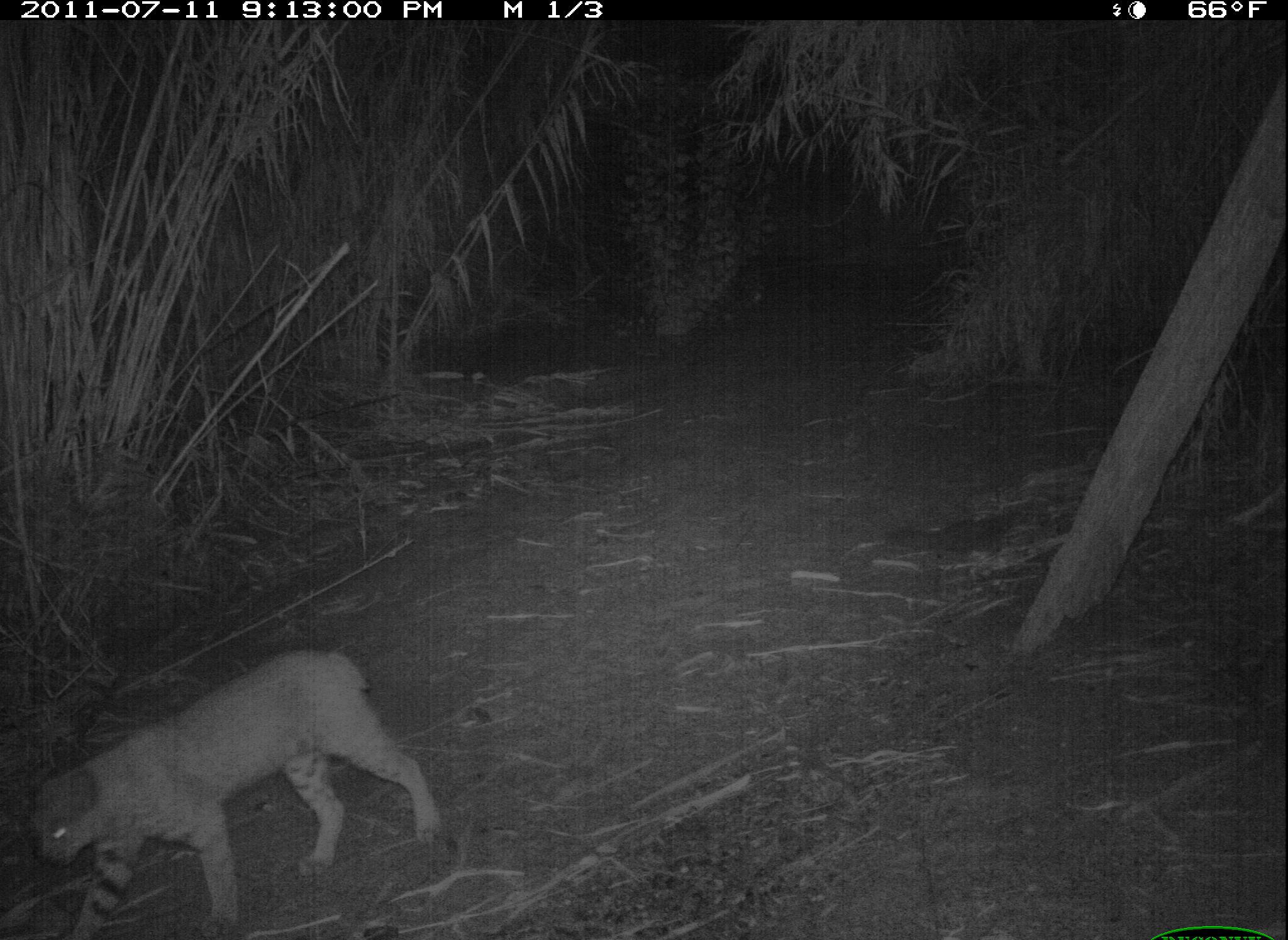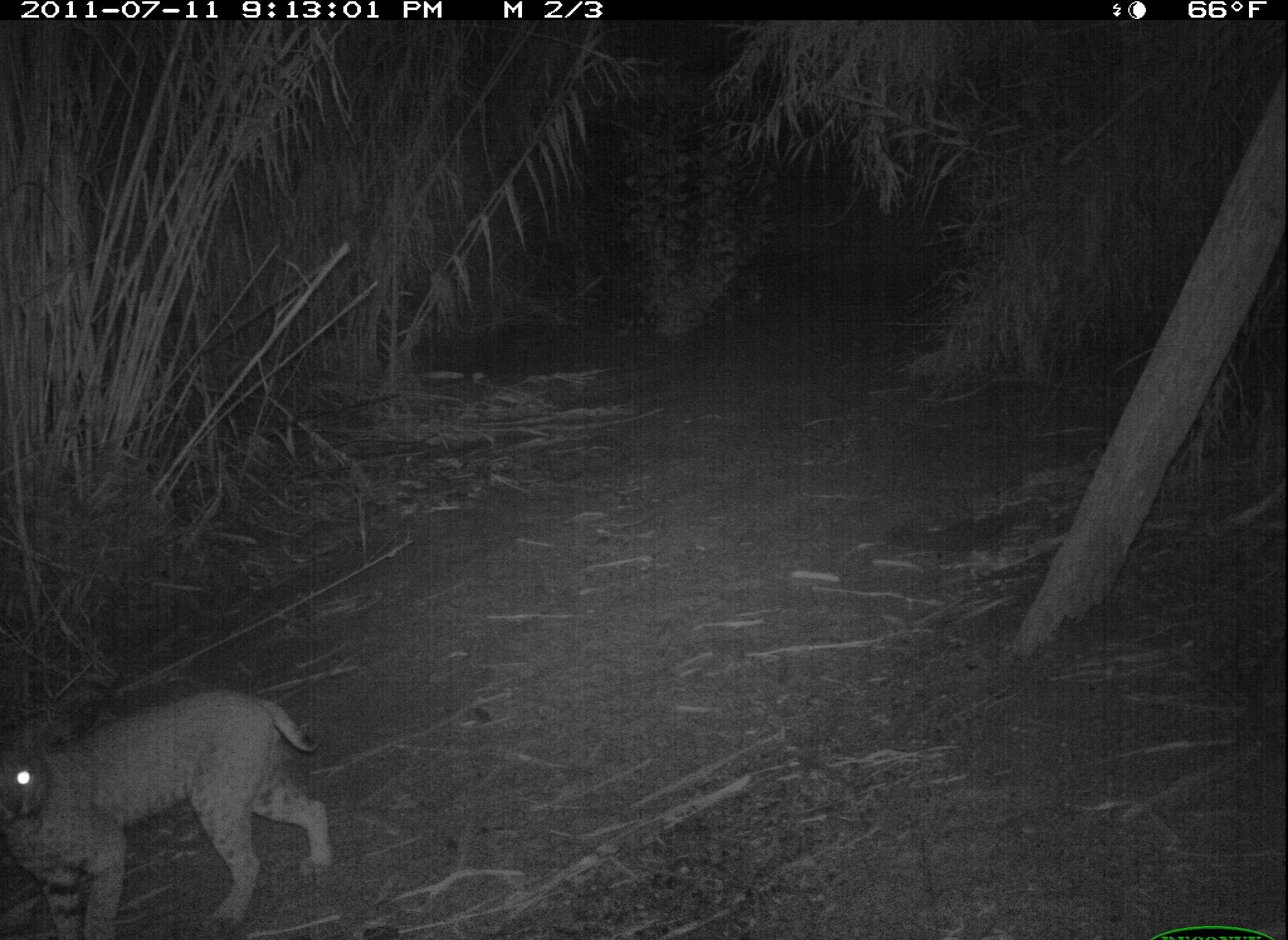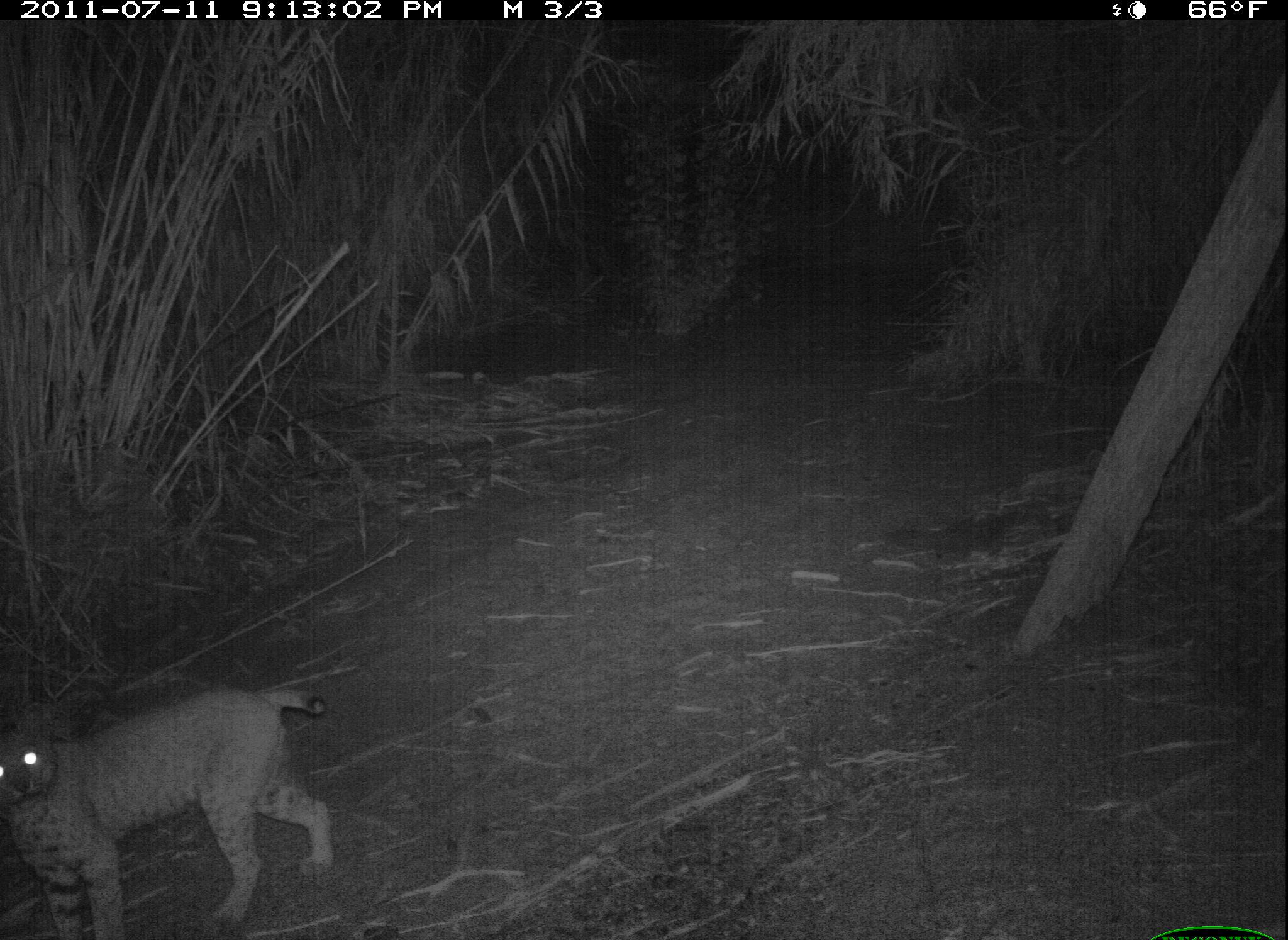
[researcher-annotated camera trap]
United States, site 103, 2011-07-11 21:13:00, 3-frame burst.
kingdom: Animalia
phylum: Chordata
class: Mammalia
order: Carnivora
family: Felidae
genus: Lynx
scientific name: Lynx rufus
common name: bobcat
Bobcat (Lynx rufus).